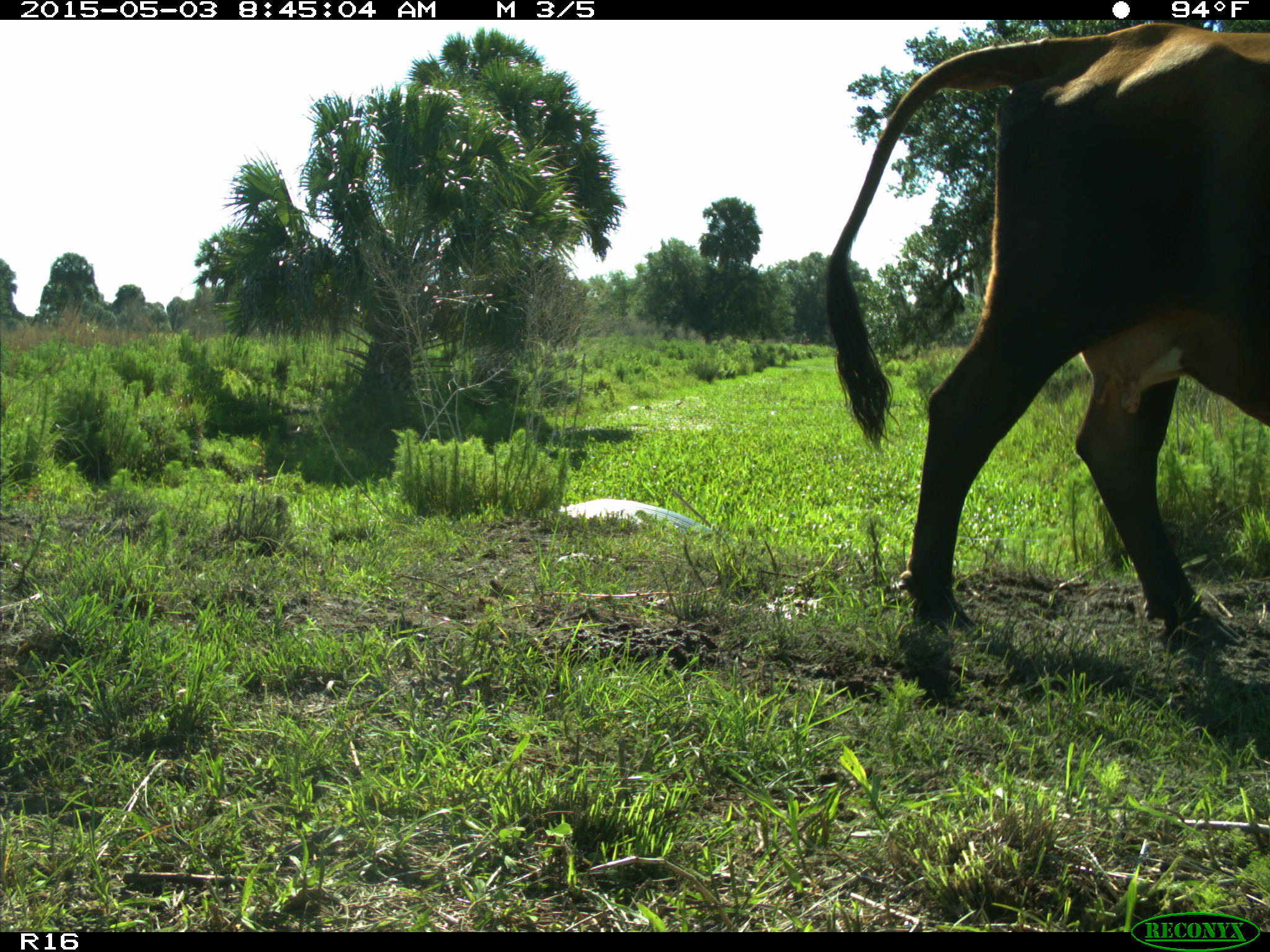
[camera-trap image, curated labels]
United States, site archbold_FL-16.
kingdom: Animalia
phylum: Chordata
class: Mammalia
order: Artiodactyla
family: Bovidae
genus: Bos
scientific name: Bos taurus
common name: domestic cow